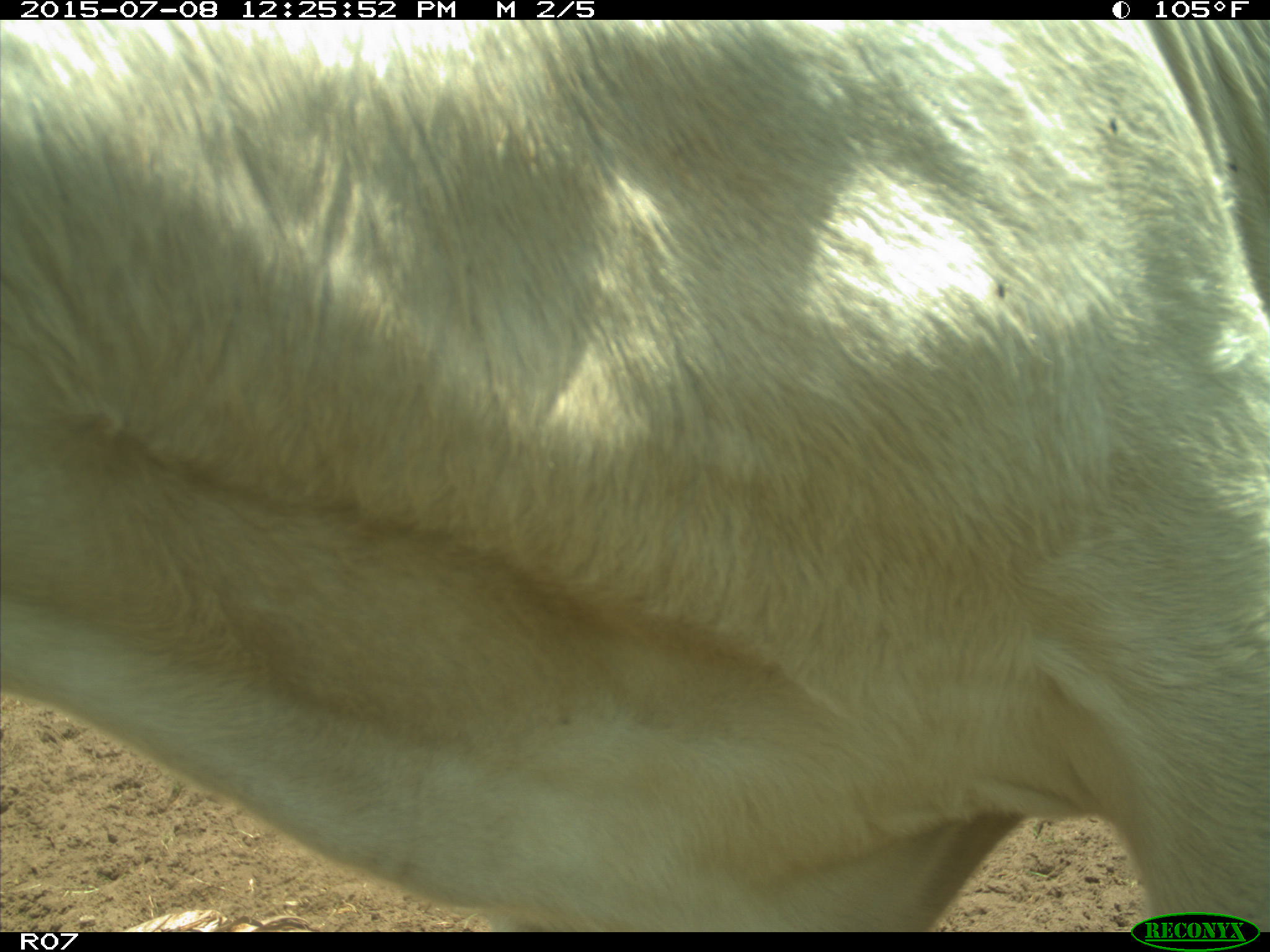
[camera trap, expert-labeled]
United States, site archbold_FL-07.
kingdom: Animalia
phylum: Chordata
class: Mammalia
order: Artiodactyla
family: Bovidae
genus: Bos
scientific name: Bos taurus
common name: domestic cow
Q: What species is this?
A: Bos taurus (domestic cow).